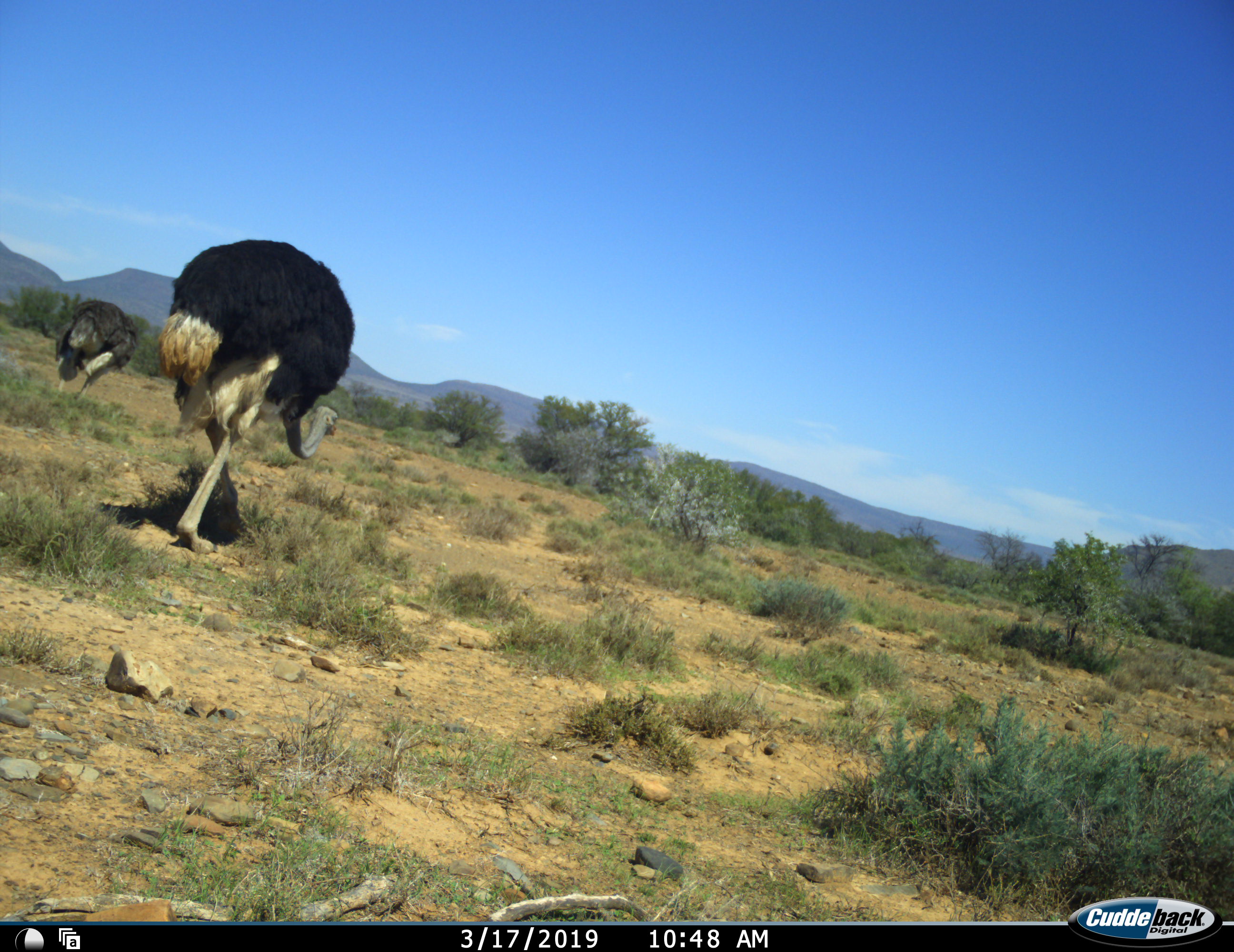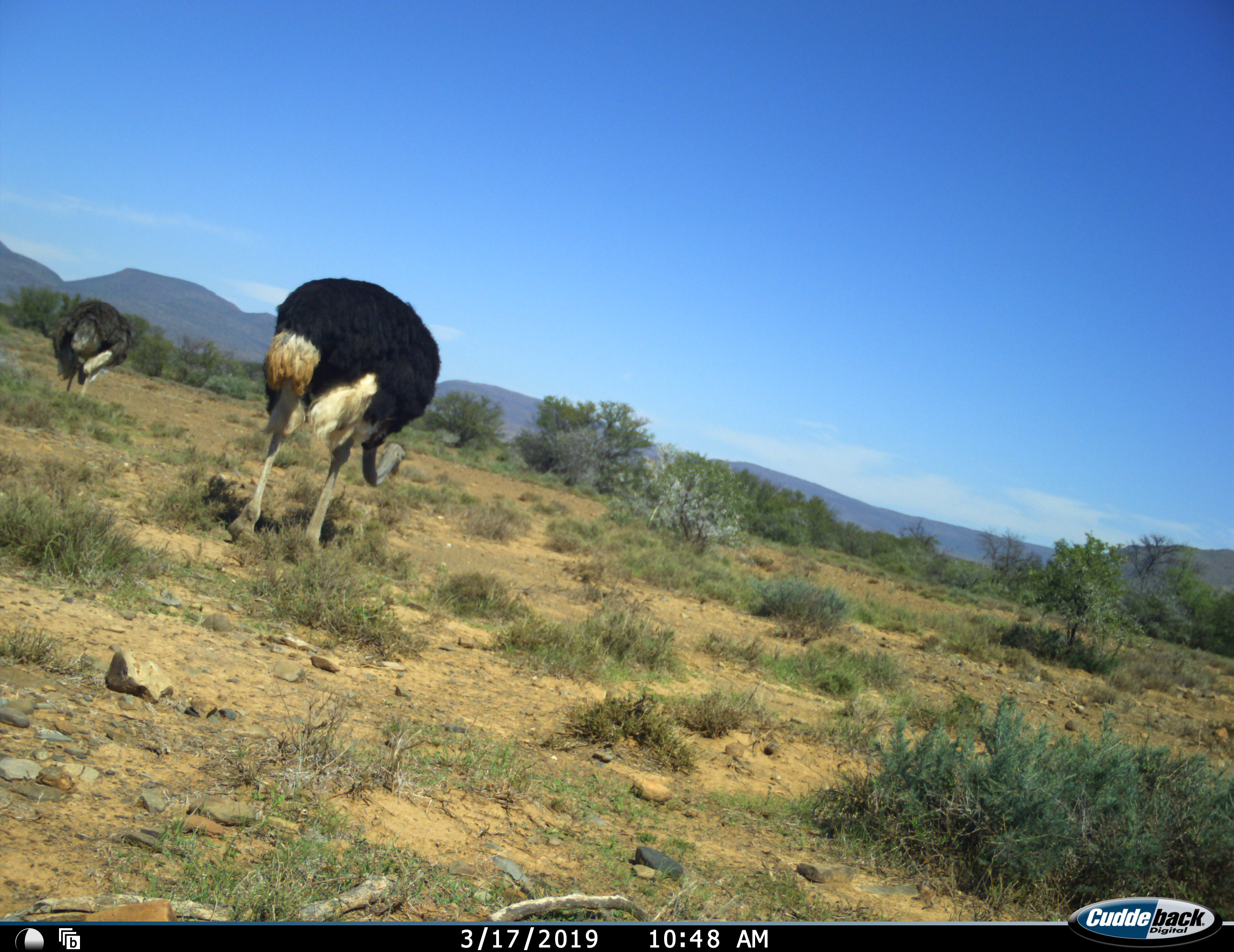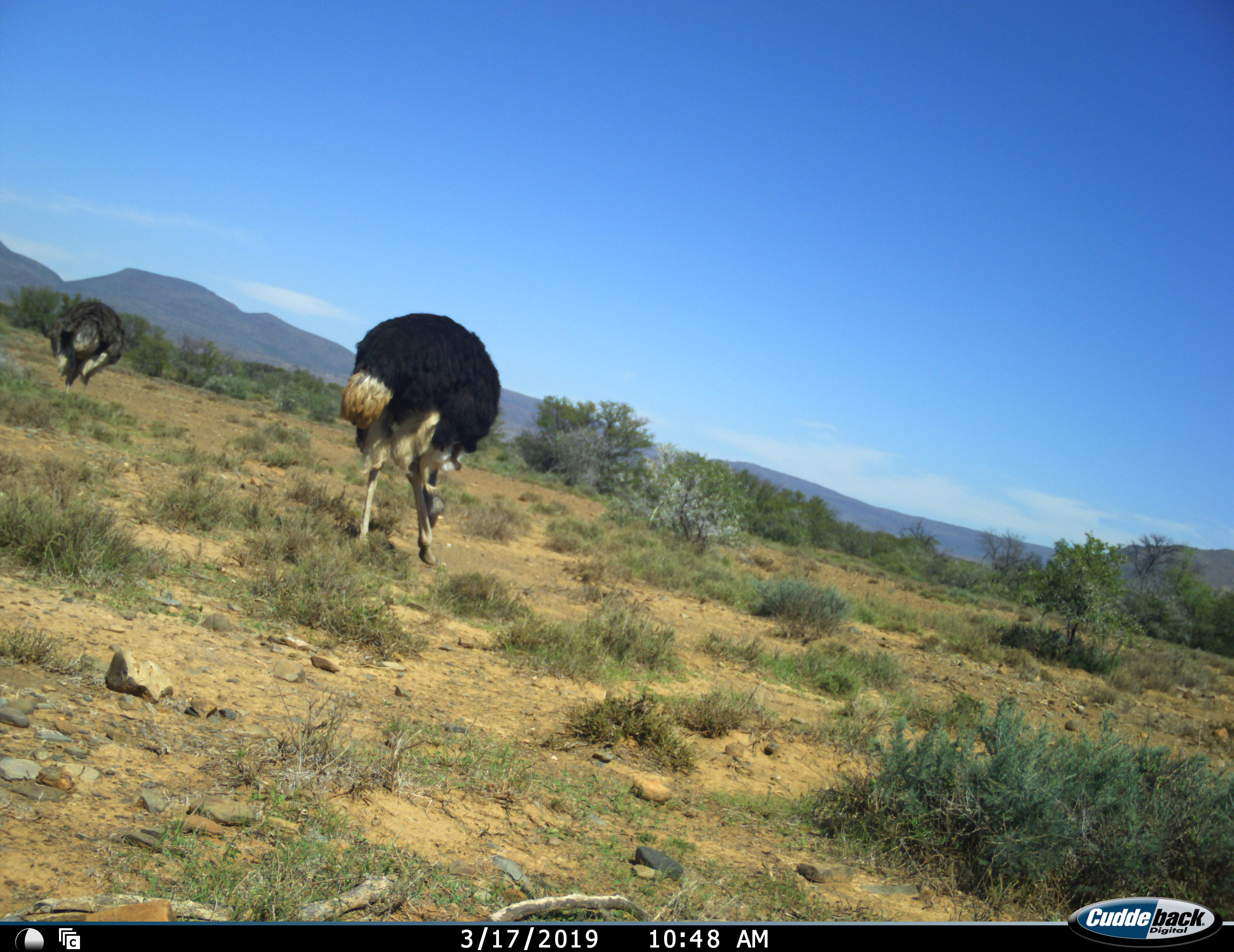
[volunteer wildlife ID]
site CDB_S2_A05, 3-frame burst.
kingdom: Animalia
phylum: Chordata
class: Aves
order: Struthioniformes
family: Struthionidae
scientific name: Struthionidae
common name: ostrich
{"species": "ostrich (Struthionidae)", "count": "2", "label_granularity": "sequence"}